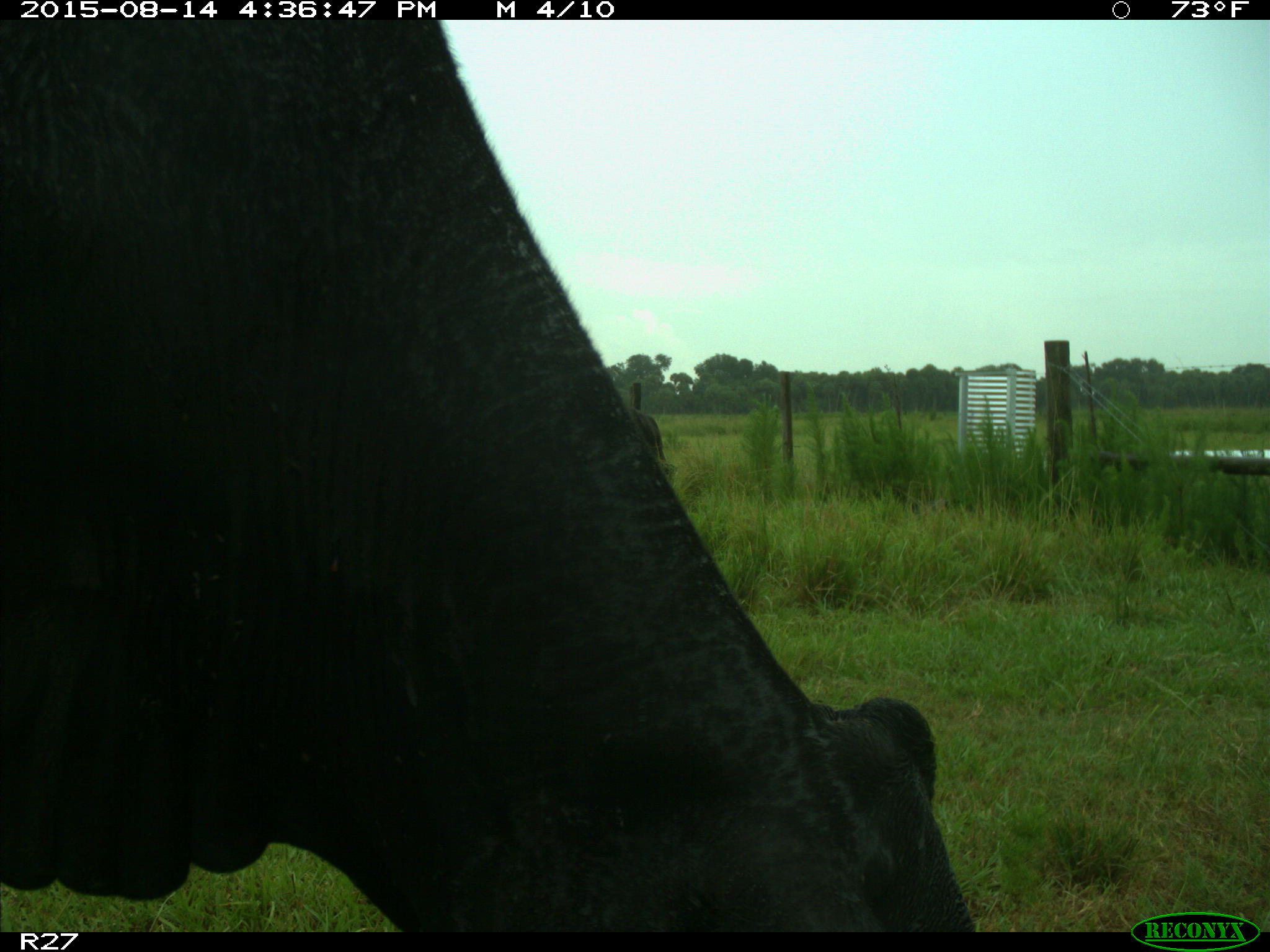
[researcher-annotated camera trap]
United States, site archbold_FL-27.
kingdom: Animalia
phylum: Chordata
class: Mammalia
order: Artiodactyla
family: Bovidae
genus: Bos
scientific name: Bos taurus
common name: domestic cow